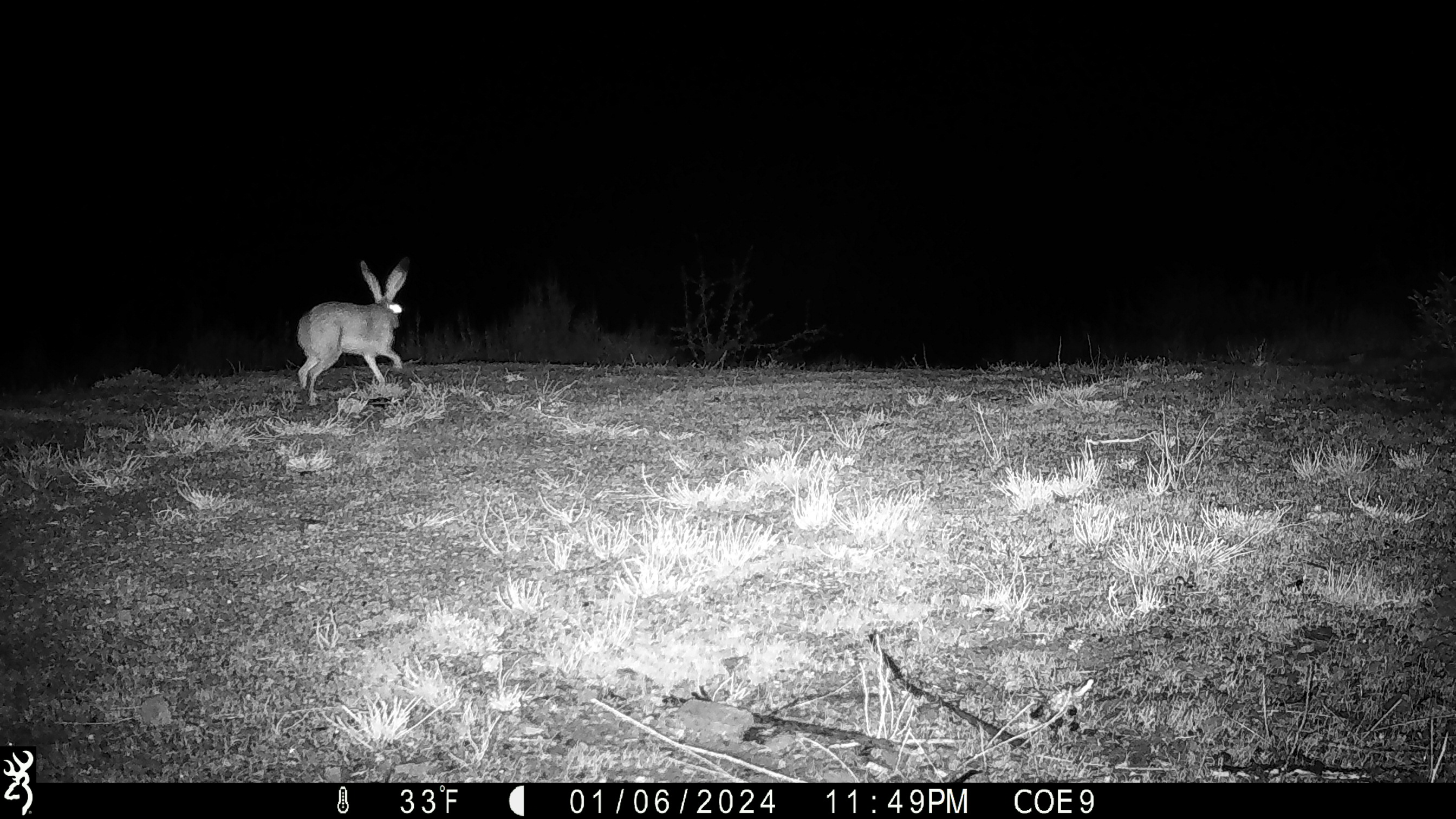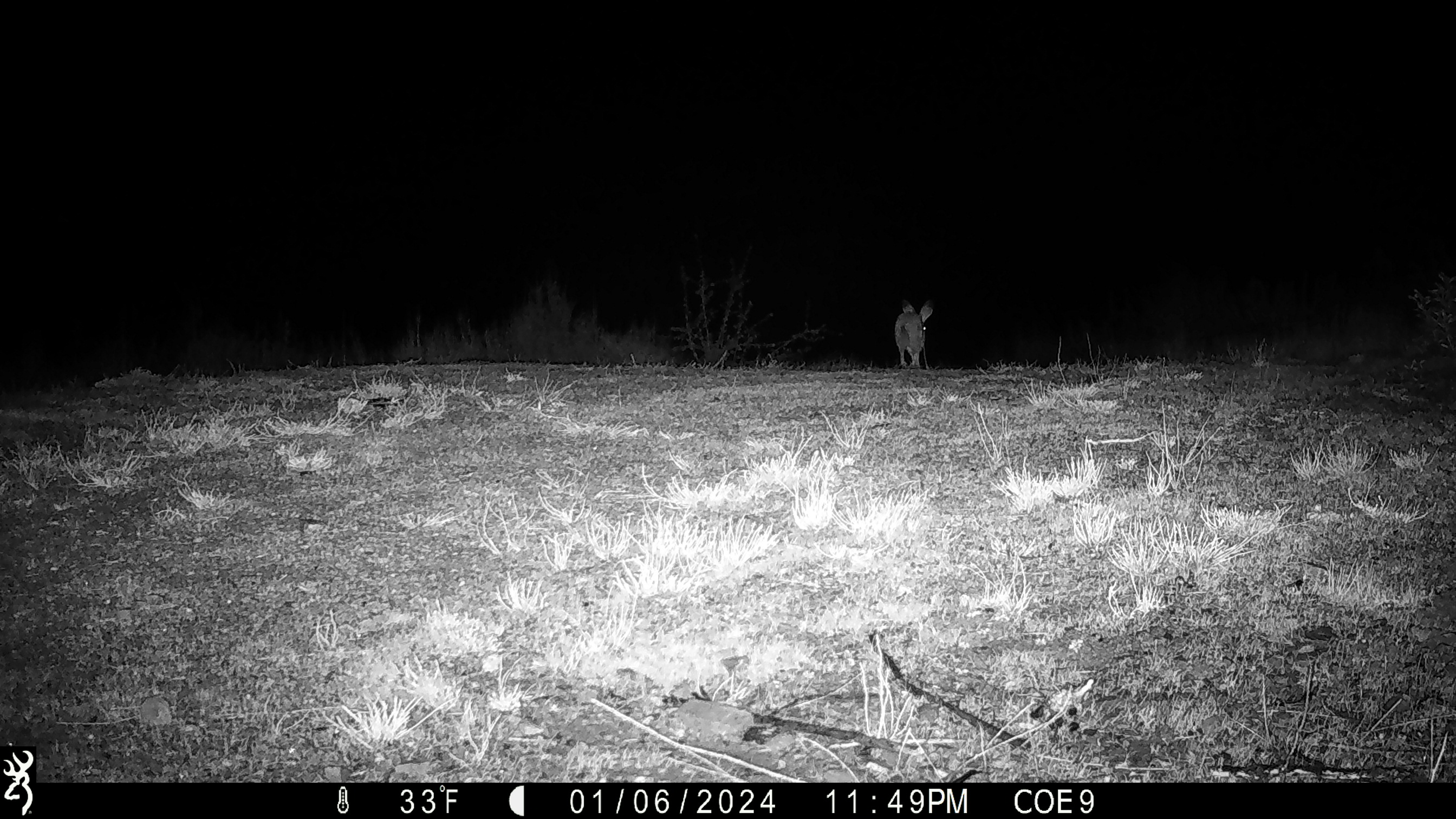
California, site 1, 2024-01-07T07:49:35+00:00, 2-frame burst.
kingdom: Animalia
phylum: Chordata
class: Mammalia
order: Lagomorpha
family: Leporidae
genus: Lepus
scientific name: Lepus californicus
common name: black-tailed jackrabbit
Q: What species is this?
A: Black-tailed jackrabbit (Lepus californicus).